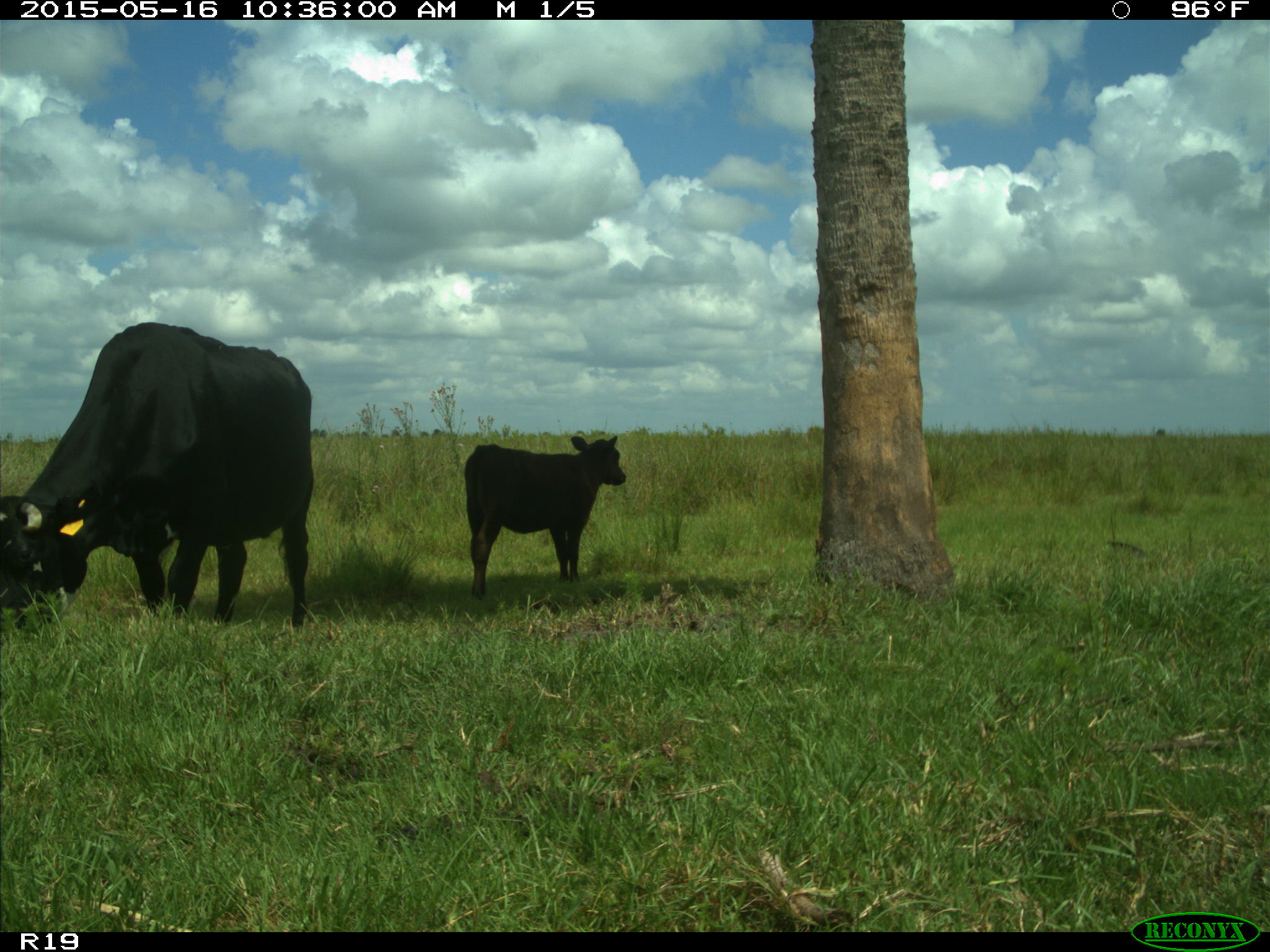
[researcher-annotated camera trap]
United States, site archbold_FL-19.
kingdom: Animalia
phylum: Chordata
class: Mammalia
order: Artiodactyla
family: Bovidae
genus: Bos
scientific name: Bos taurus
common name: domestic cow